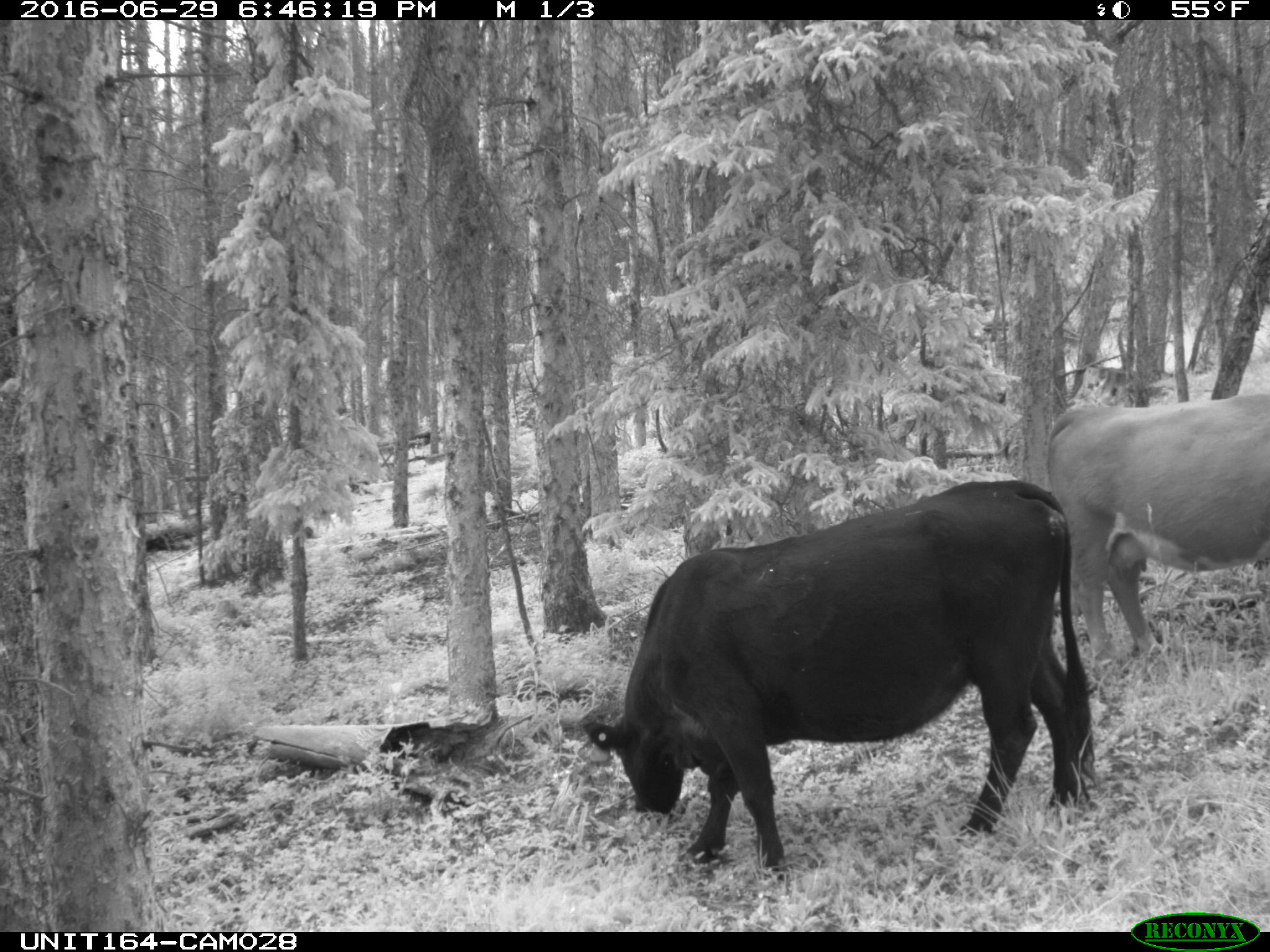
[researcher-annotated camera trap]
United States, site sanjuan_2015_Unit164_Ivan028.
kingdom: Animalia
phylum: Chordata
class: Mammalia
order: Artiodactyla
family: Bovidae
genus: Bos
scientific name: Bos taurus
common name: domestic cow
Bos taurus (domestic cow).